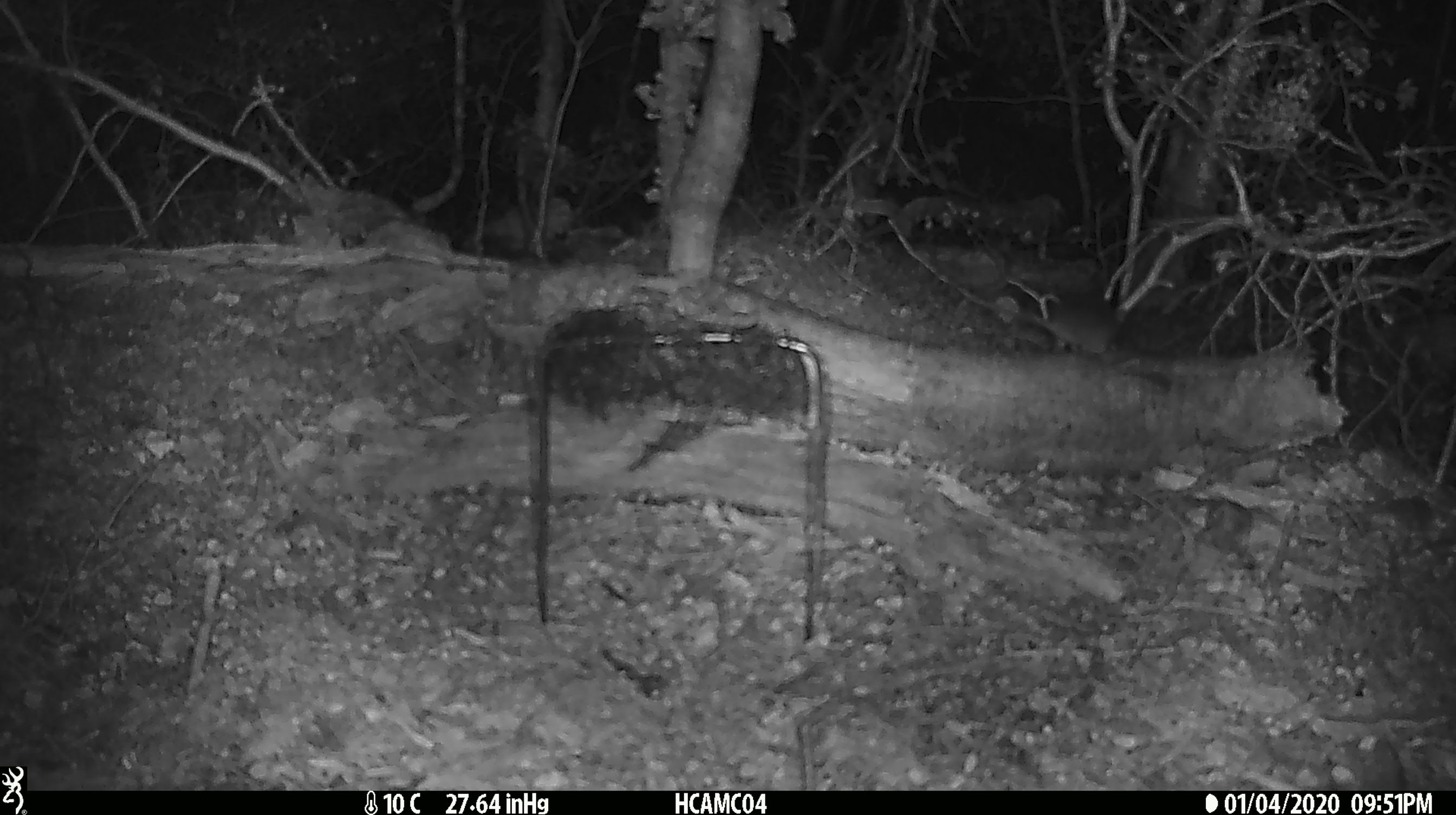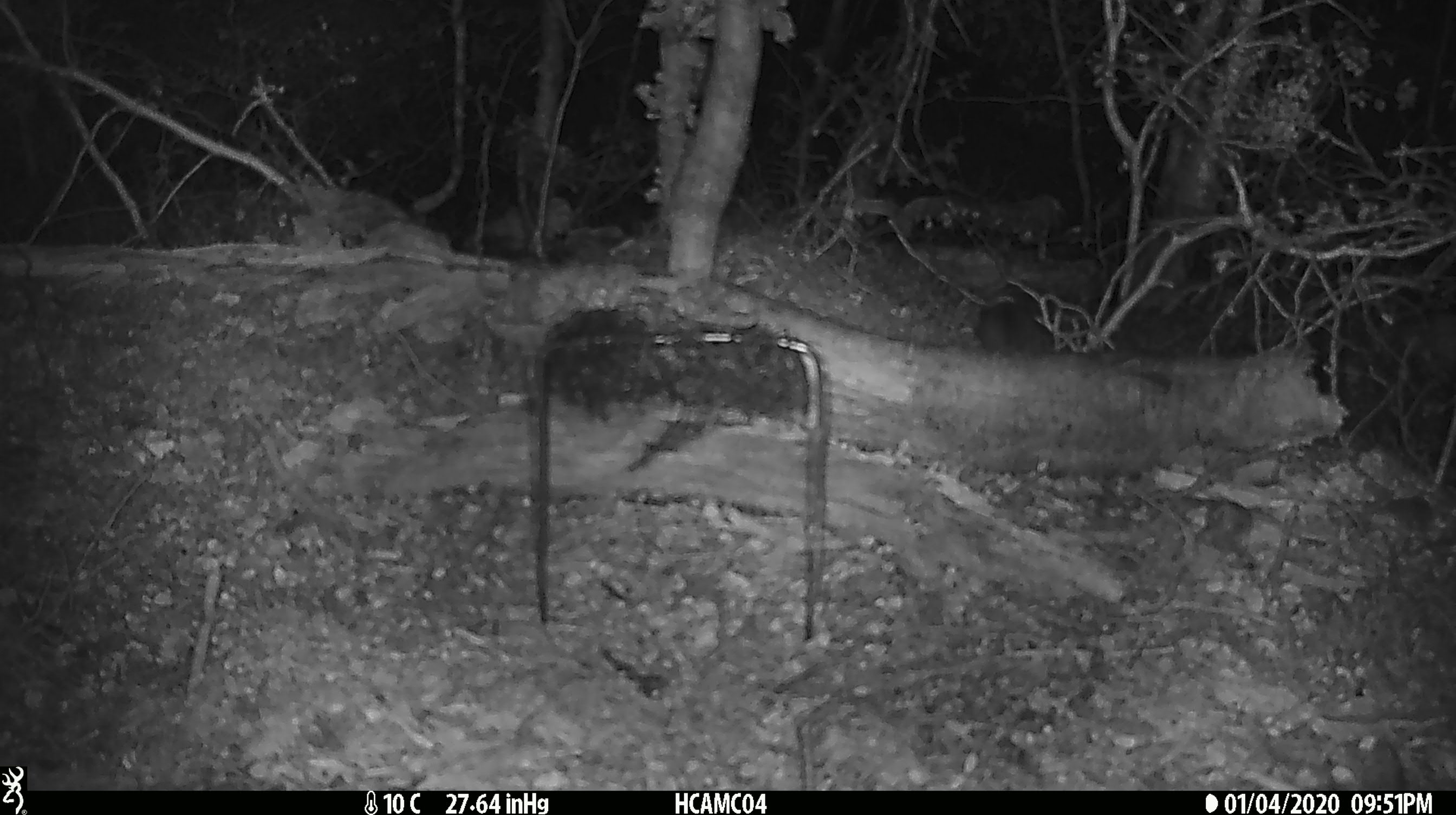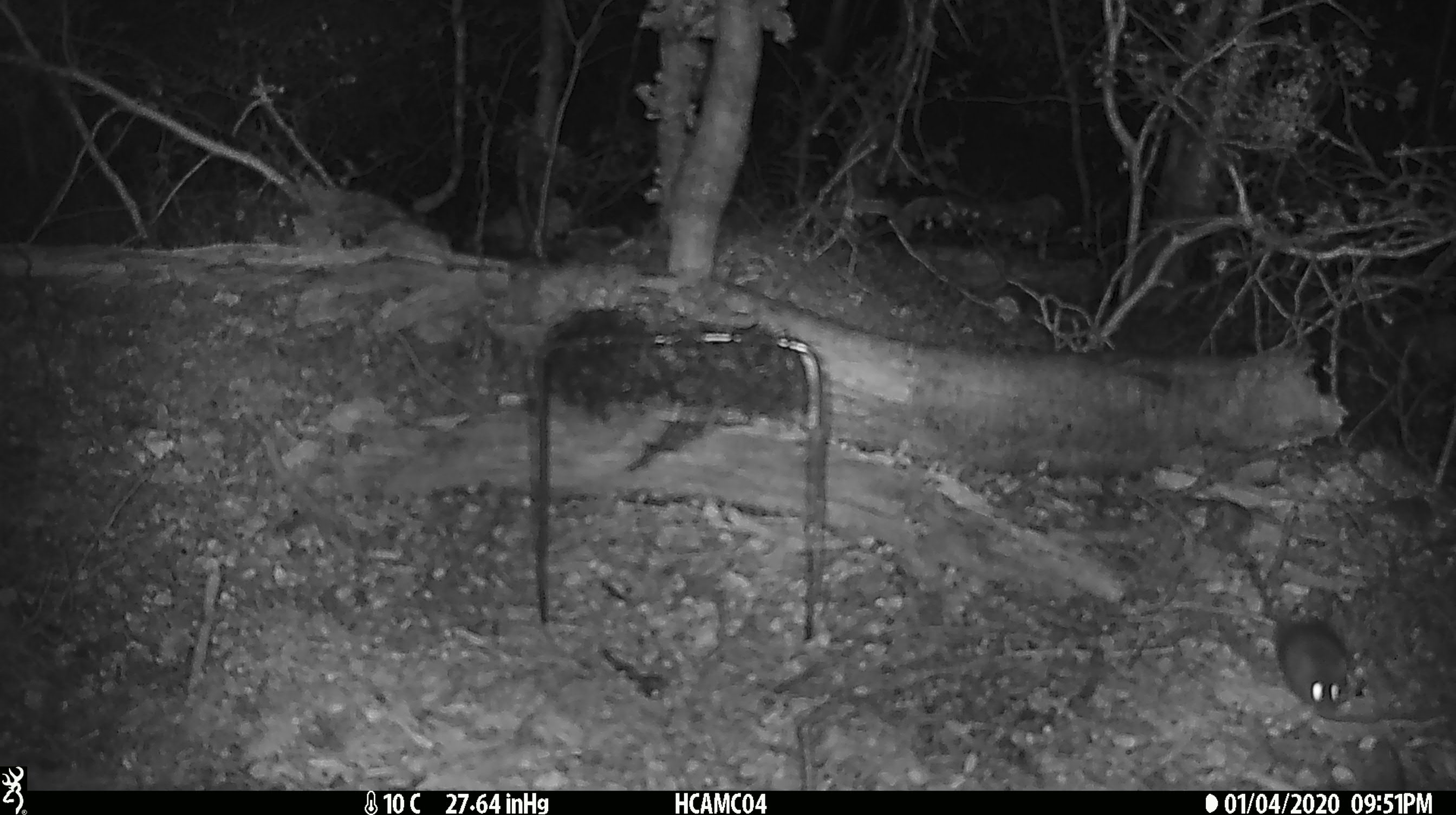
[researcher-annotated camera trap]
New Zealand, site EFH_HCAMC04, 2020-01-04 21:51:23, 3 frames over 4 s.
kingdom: Animalia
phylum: Chordata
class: Mammalia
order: Rodentia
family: Muridae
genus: Mus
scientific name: Mus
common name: mouse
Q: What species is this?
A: Mouse (Mus).